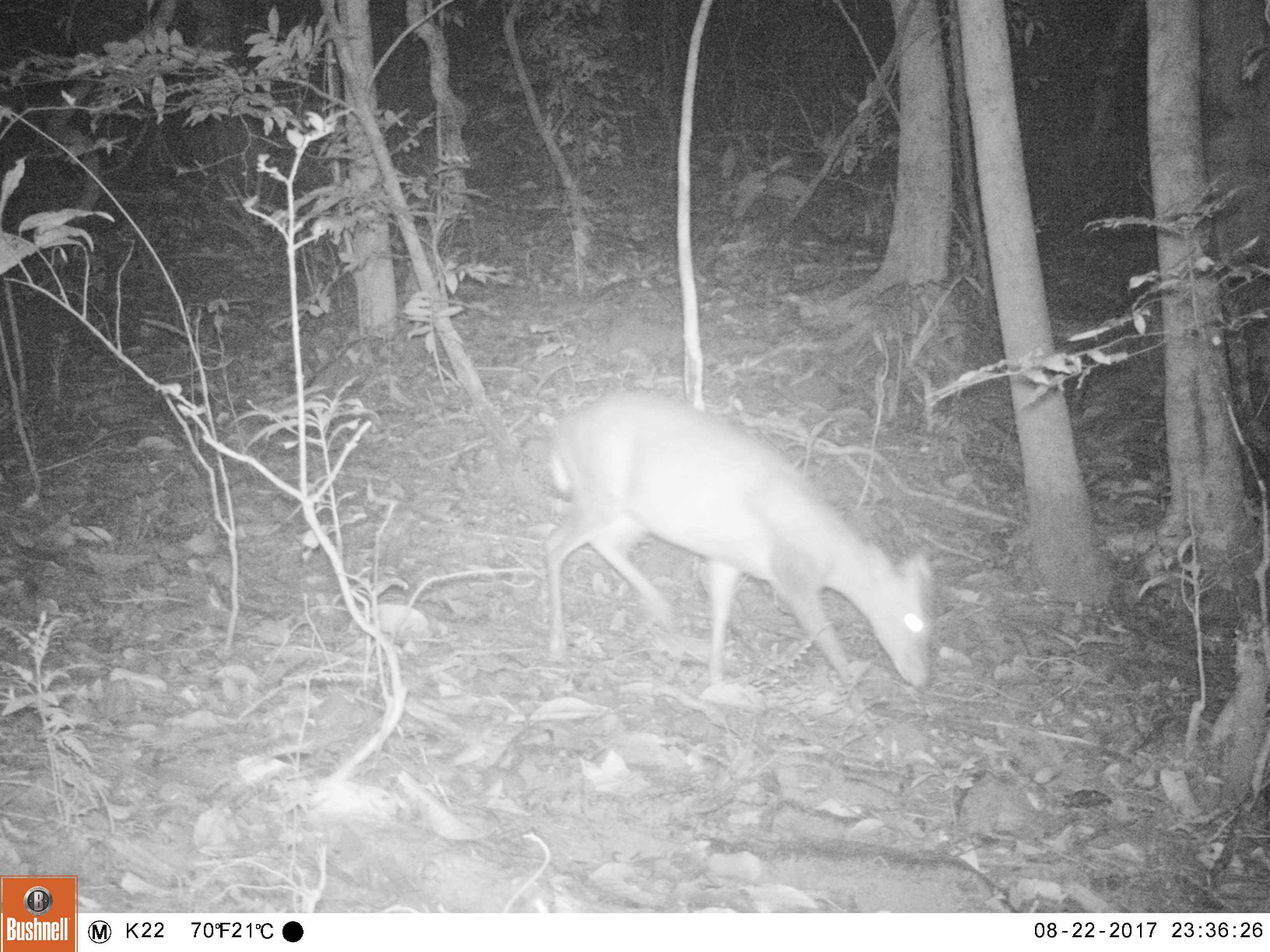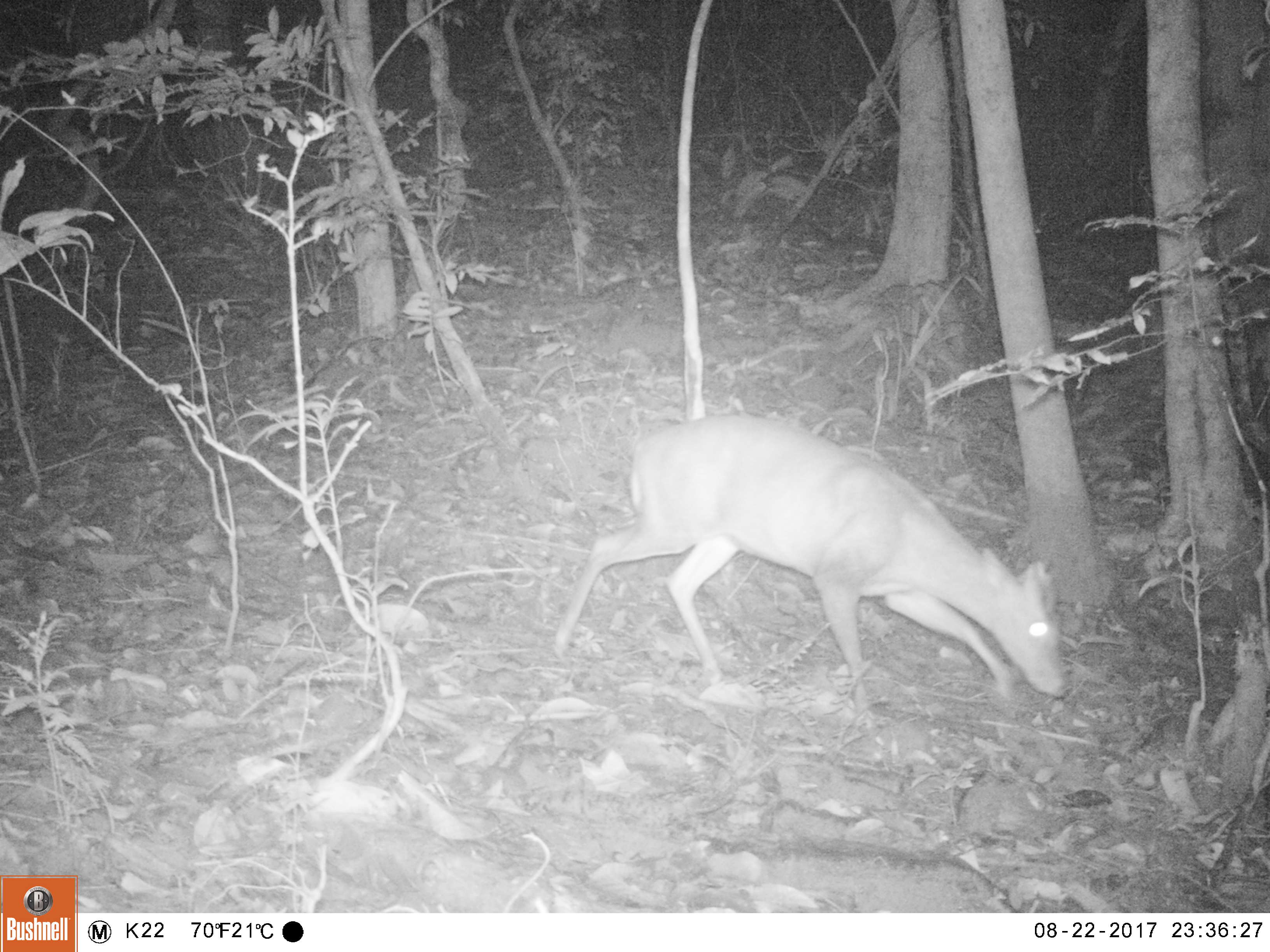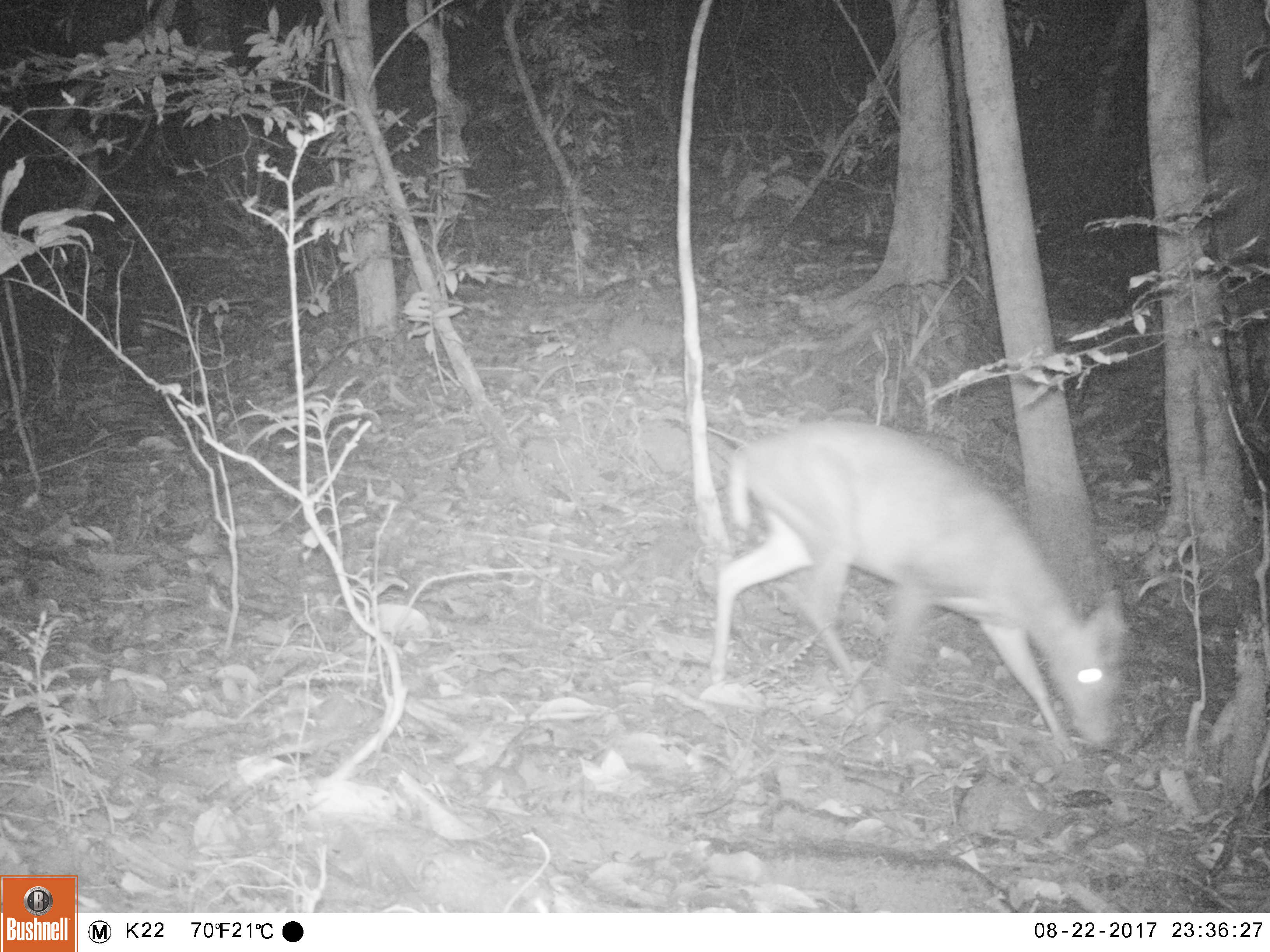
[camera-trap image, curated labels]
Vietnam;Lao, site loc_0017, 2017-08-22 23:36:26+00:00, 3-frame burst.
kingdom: Animalia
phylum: Chordata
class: Mammalia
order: Artiodactyla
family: Cervidae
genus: Muntiacus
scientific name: Muntiacus rooseveltorum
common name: roosevelt's muntjac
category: roosevelts muntjac group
Roosevelts muntjac group (roosevelt's muntjac) (Muntiacus rooseveltorum). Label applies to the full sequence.